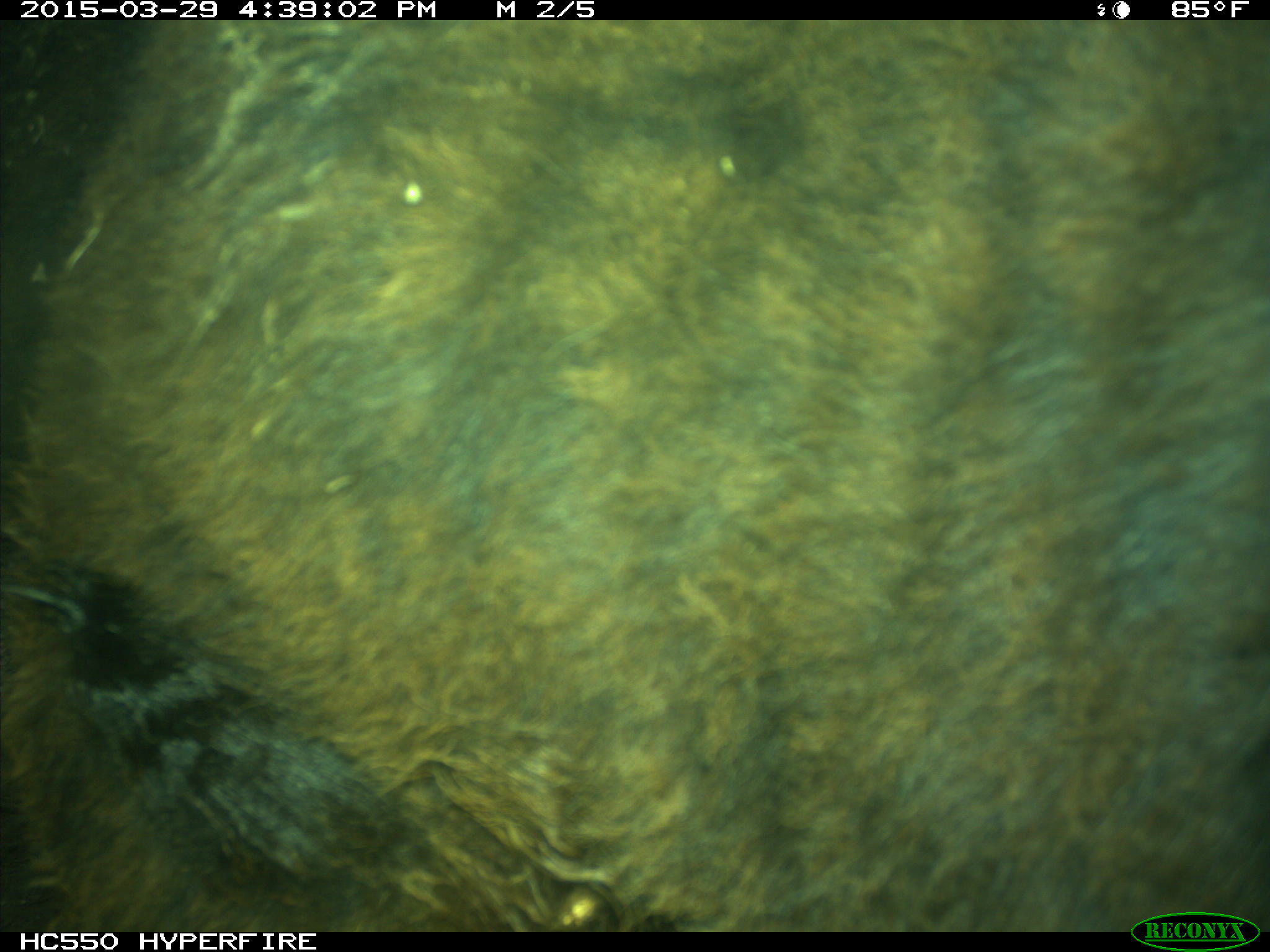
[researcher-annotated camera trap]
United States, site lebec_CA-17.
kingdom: Animalia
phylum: Chordata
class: Mammalia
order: Artiodactyla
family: Bovidae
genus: Bos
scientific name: Bos taurus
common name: domestic cow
Bos taurus (domestic cow).